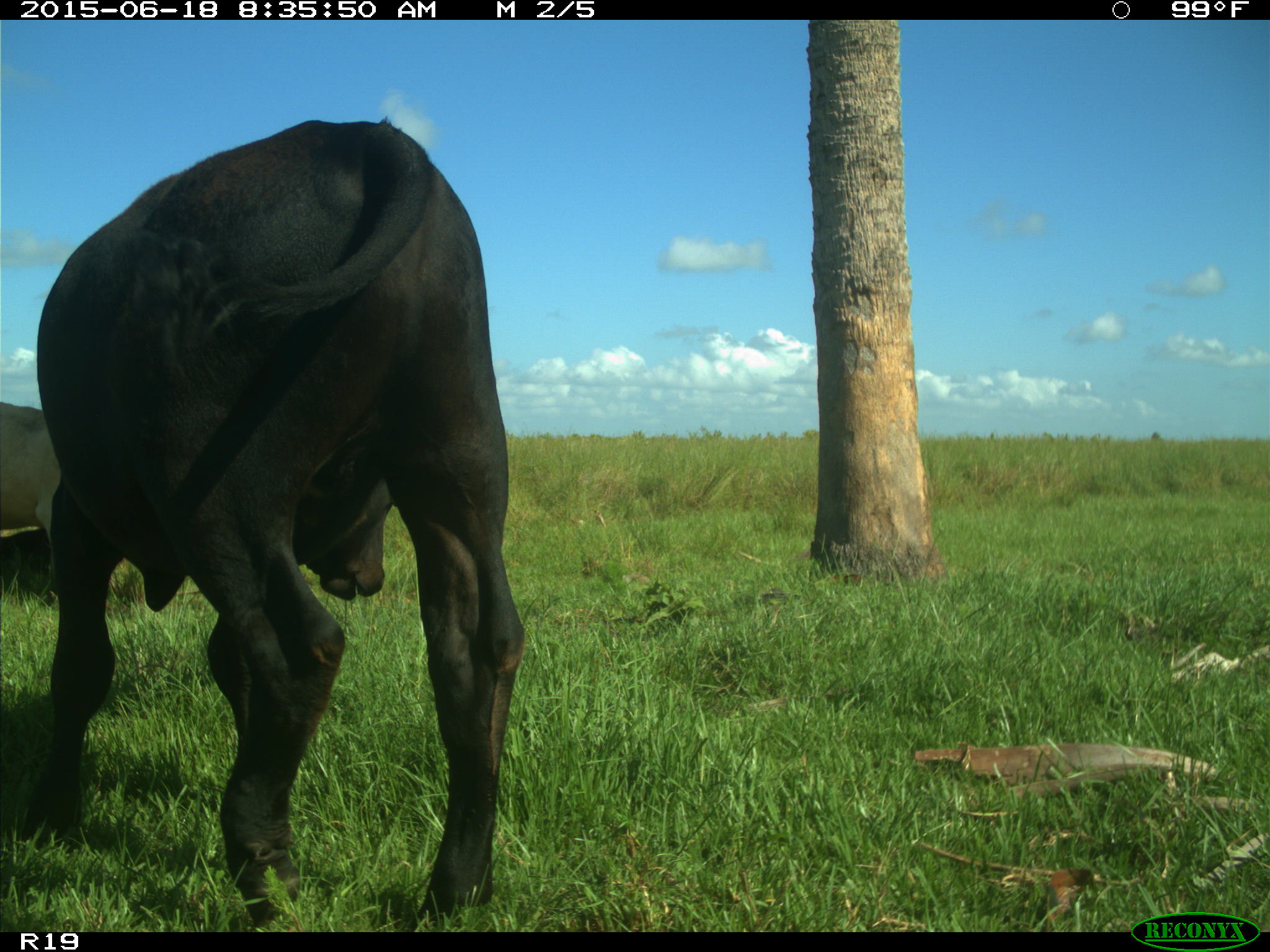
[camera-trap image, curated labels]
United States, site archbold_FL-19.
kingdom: Animalia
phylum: Chordata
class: Mammalia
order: Artiodactyla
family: Bovidae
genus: Bos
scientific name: Bos taurus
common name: domestic cow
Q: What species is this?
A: Bos taurus (domestic cow).